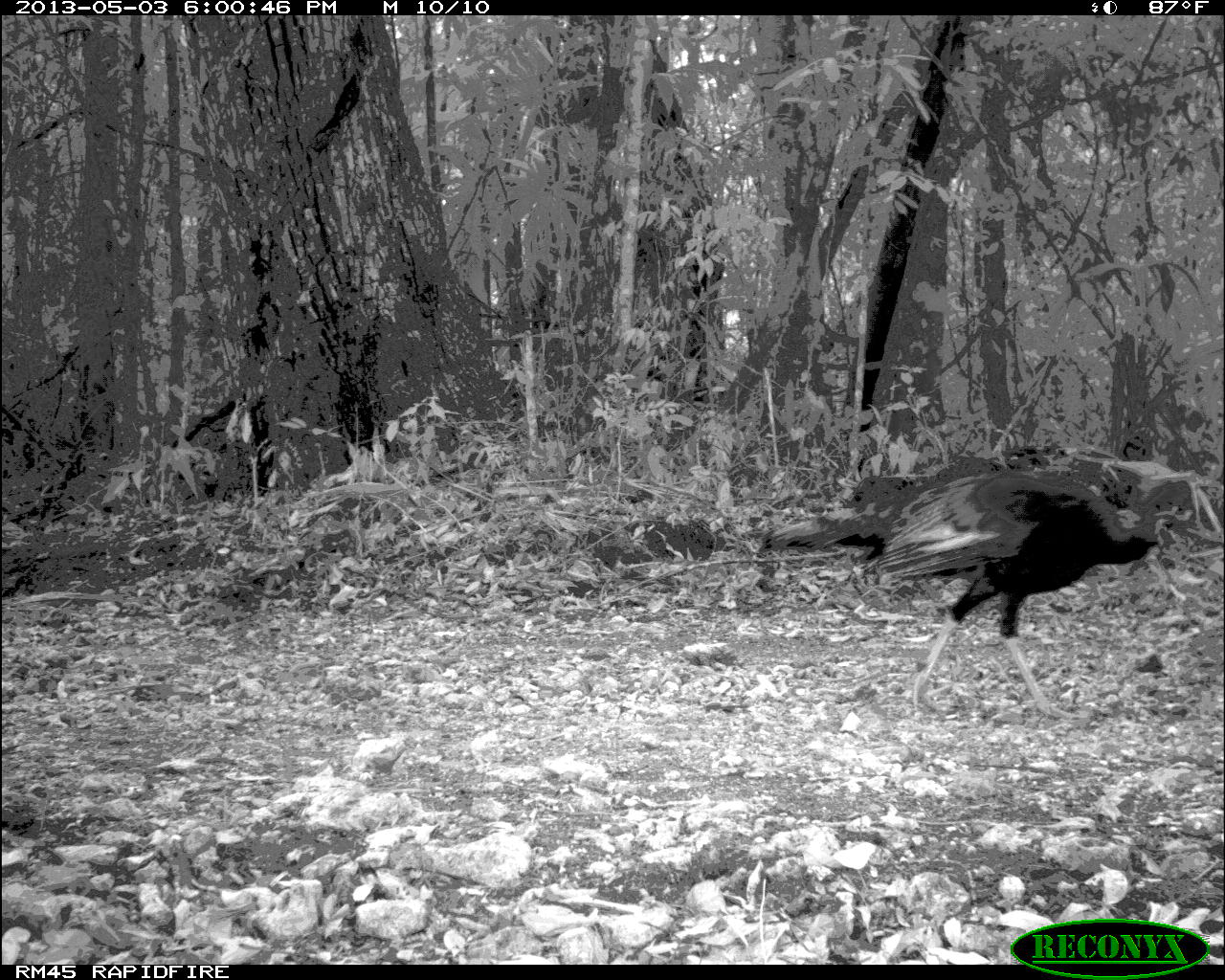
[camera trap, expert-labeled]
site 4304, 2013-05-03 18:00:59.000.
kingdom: Animalia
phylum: Chordata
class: Aves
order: Galliformes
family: Phasianidae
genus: Meleagris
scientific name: Meleagris ocellata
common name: ocellated turkey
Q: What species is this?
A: Meleagris ocellata (ocellated turkey).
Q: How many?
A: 4.